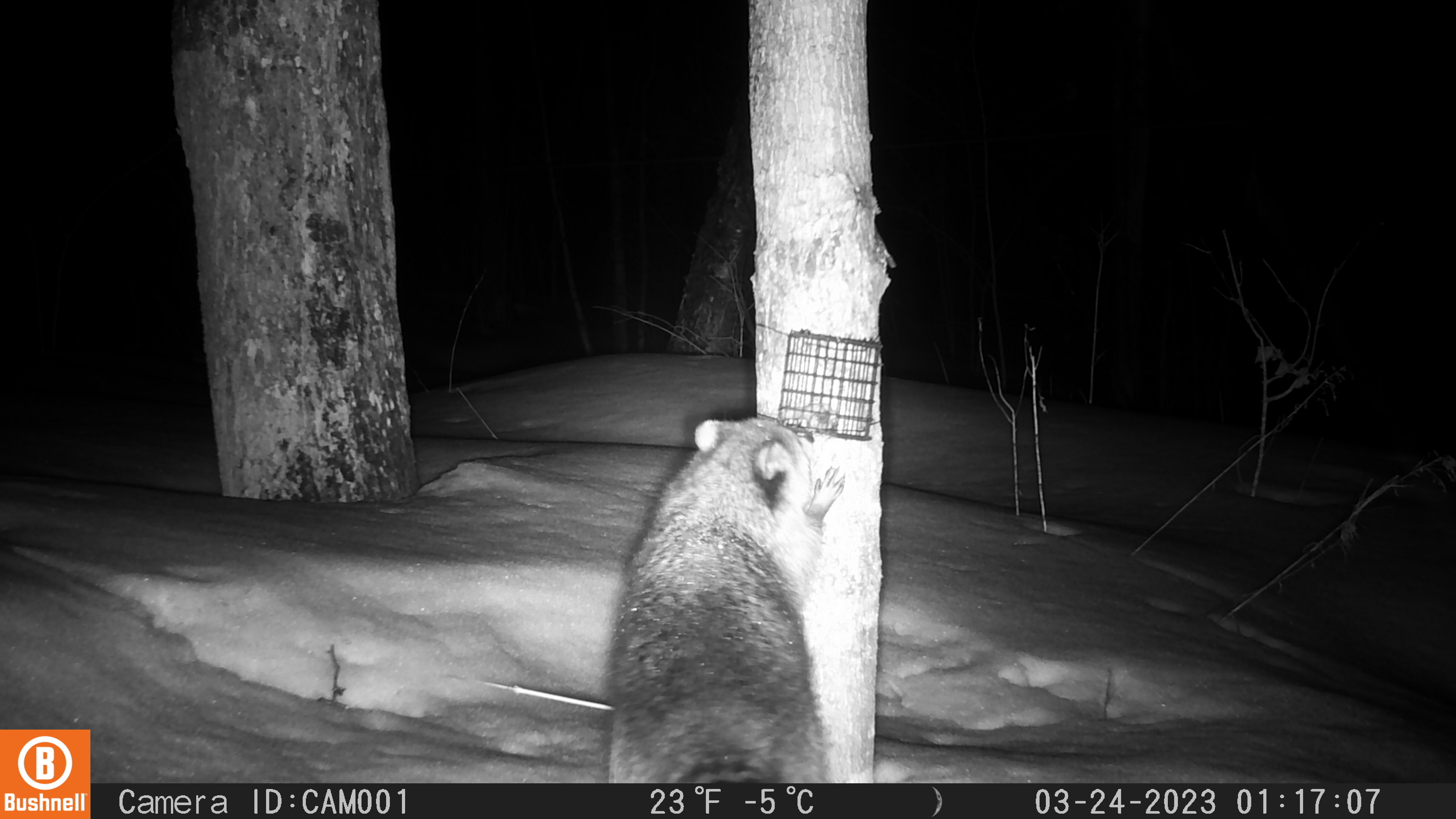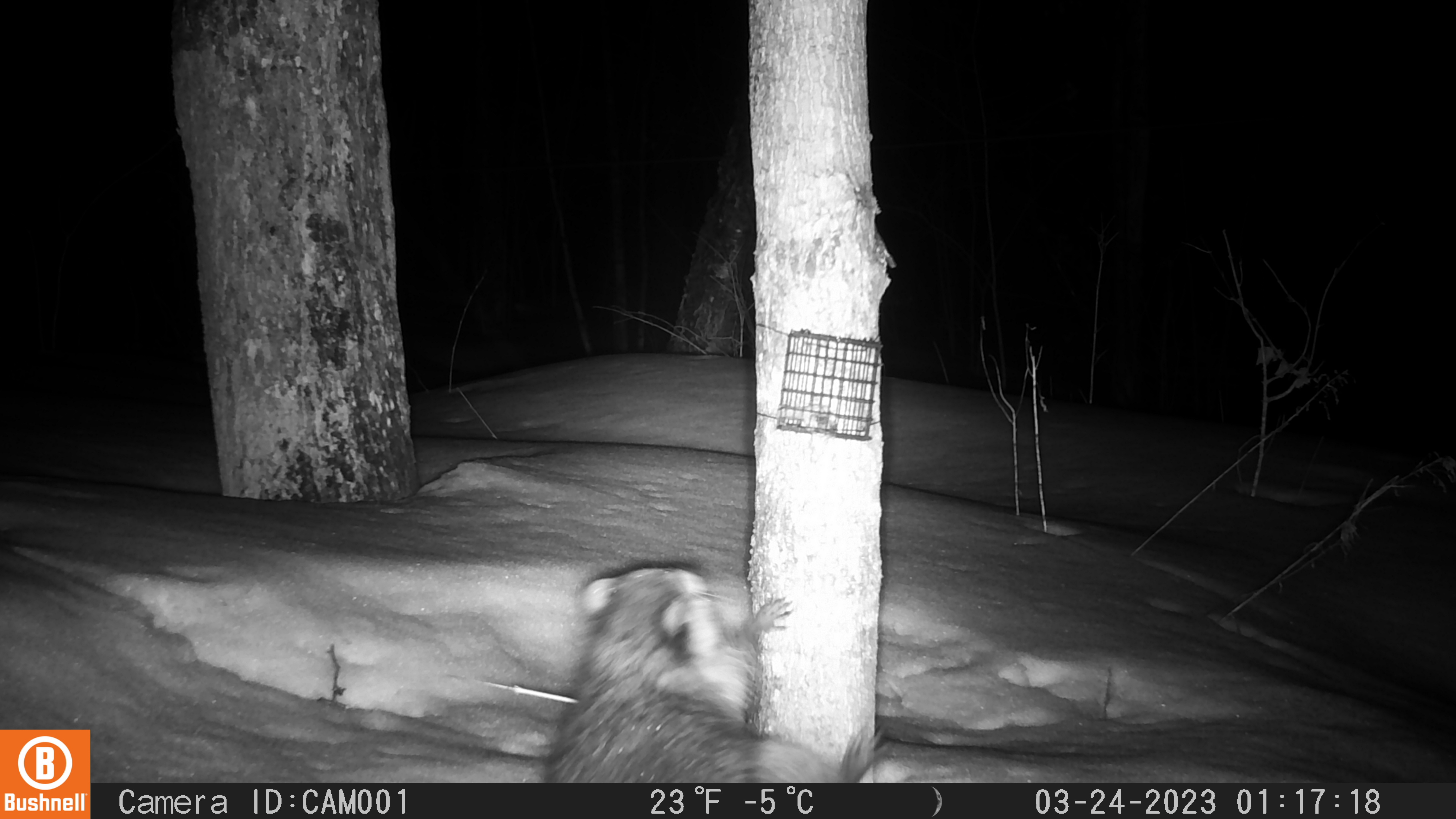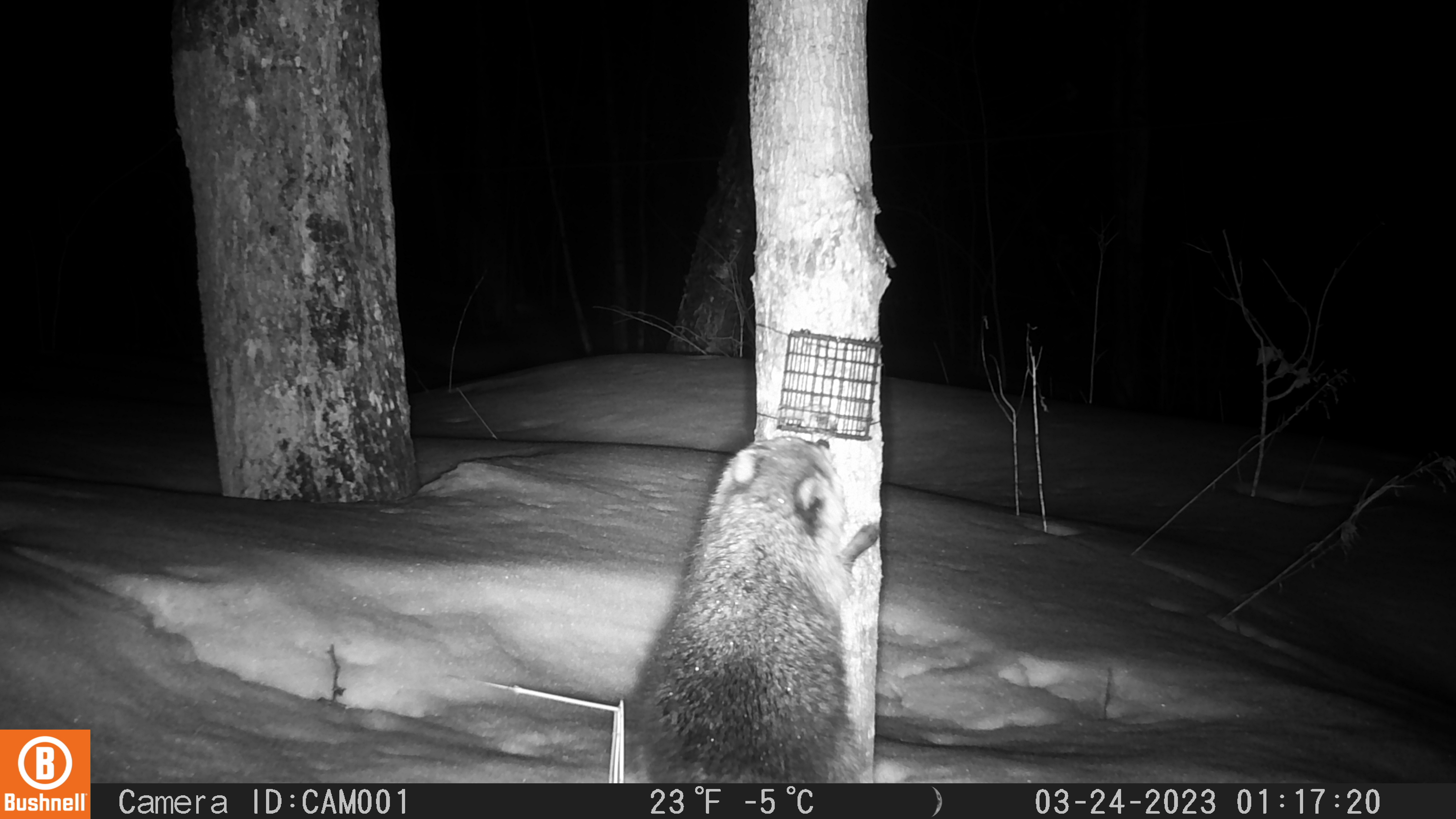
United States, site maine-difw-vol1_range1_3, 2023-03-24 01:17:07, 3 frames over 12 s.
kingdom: Animalia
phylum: Chordata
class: Mammalia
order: Carnivora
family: Procyonidae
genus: Procyon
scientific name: Procyon lotor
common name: raccoon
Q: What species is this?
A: Raccoon (Procyon lotor).